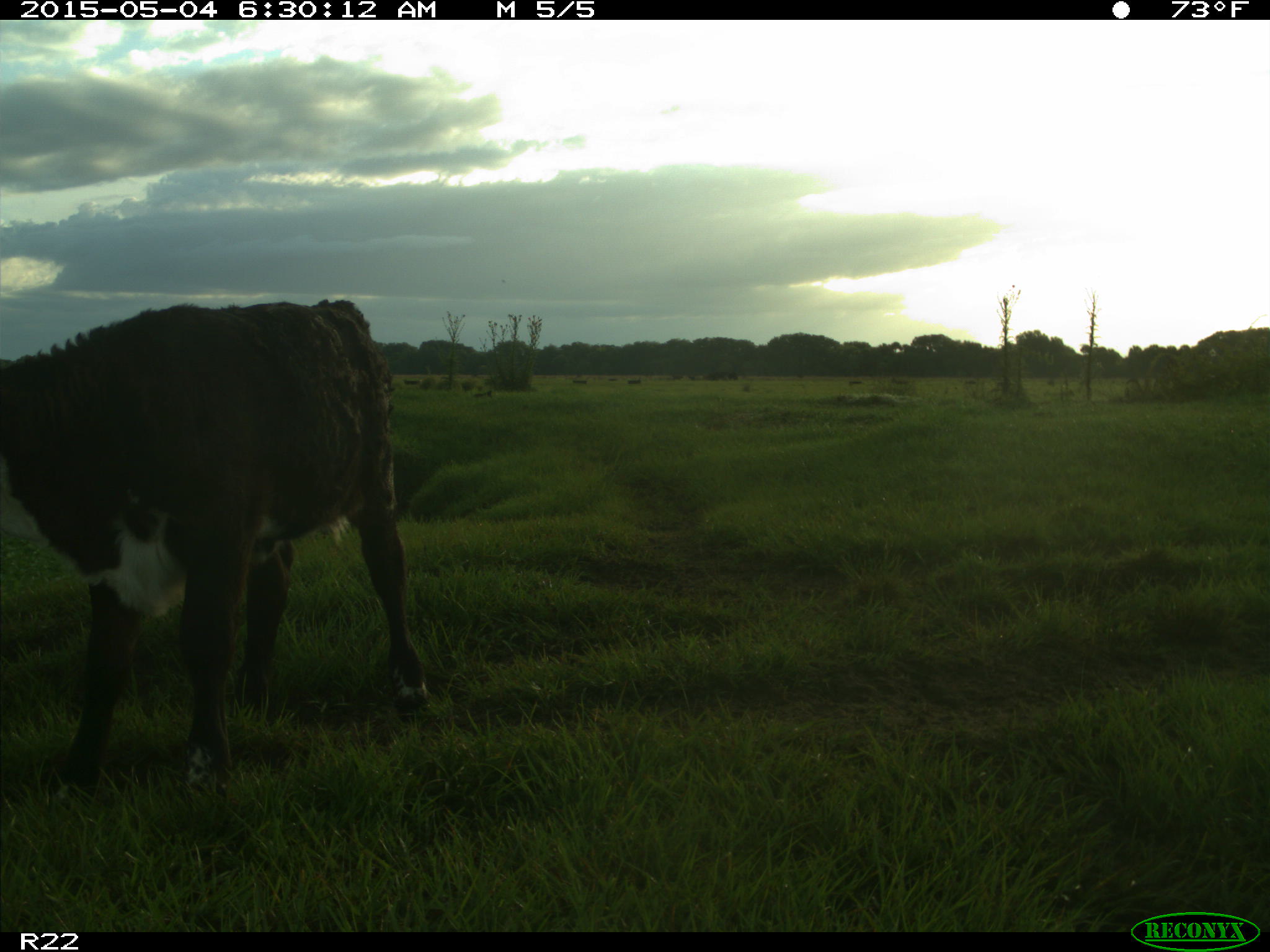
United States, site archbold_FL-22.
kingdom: Animalia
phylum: Chordata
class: Mammalia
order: Artiodactyla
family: Bovidae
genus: Bos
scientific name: Bos taurus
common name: domestic cow